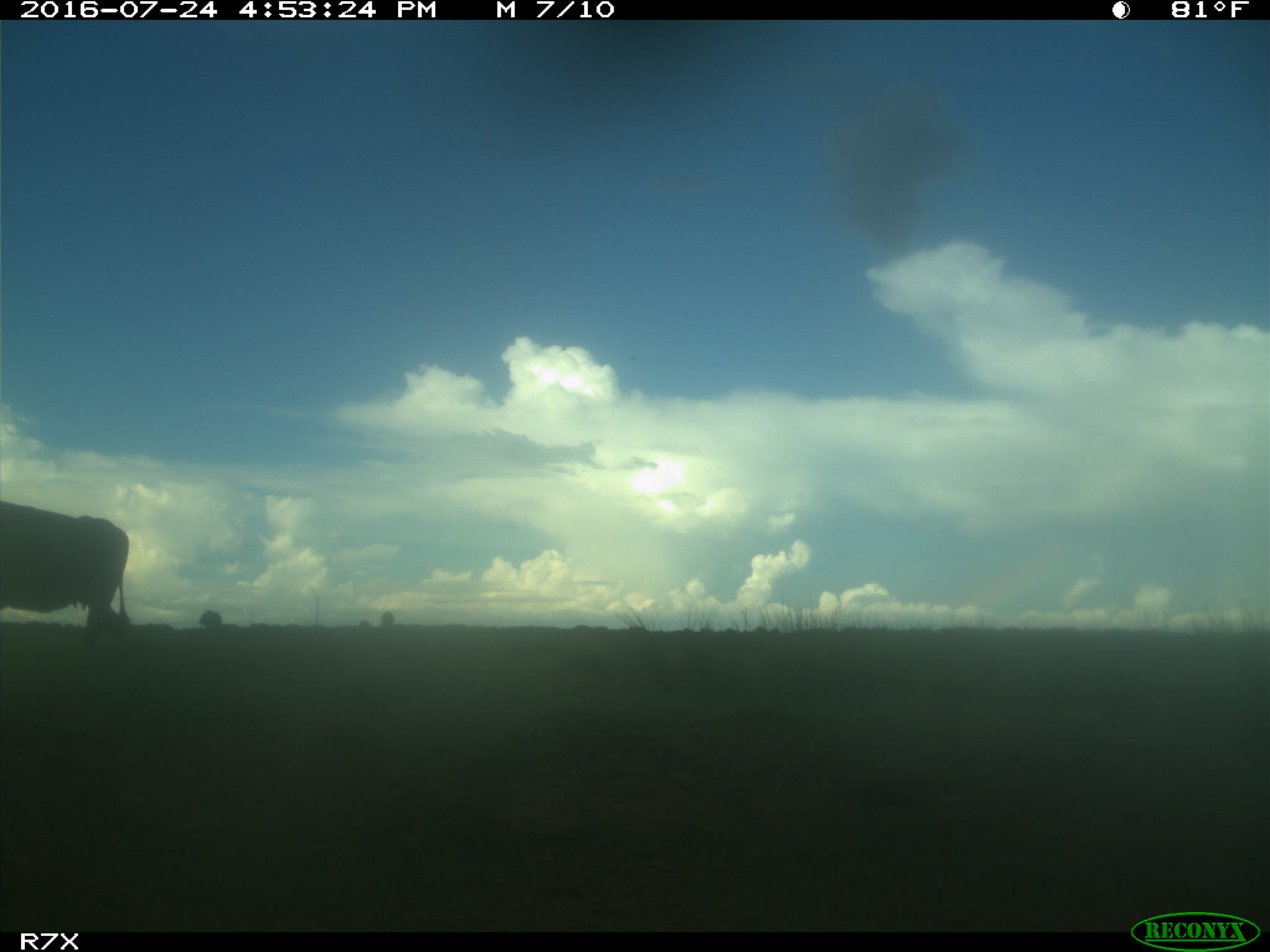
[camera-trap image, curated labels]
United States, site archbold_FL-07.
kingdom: Animalia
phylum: Chordata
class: Mammalia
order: Artiodactyla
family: Bovidae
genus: Bos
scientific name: Bos taurus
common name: domestic cow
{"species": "Bos taurus (domestic cow)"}